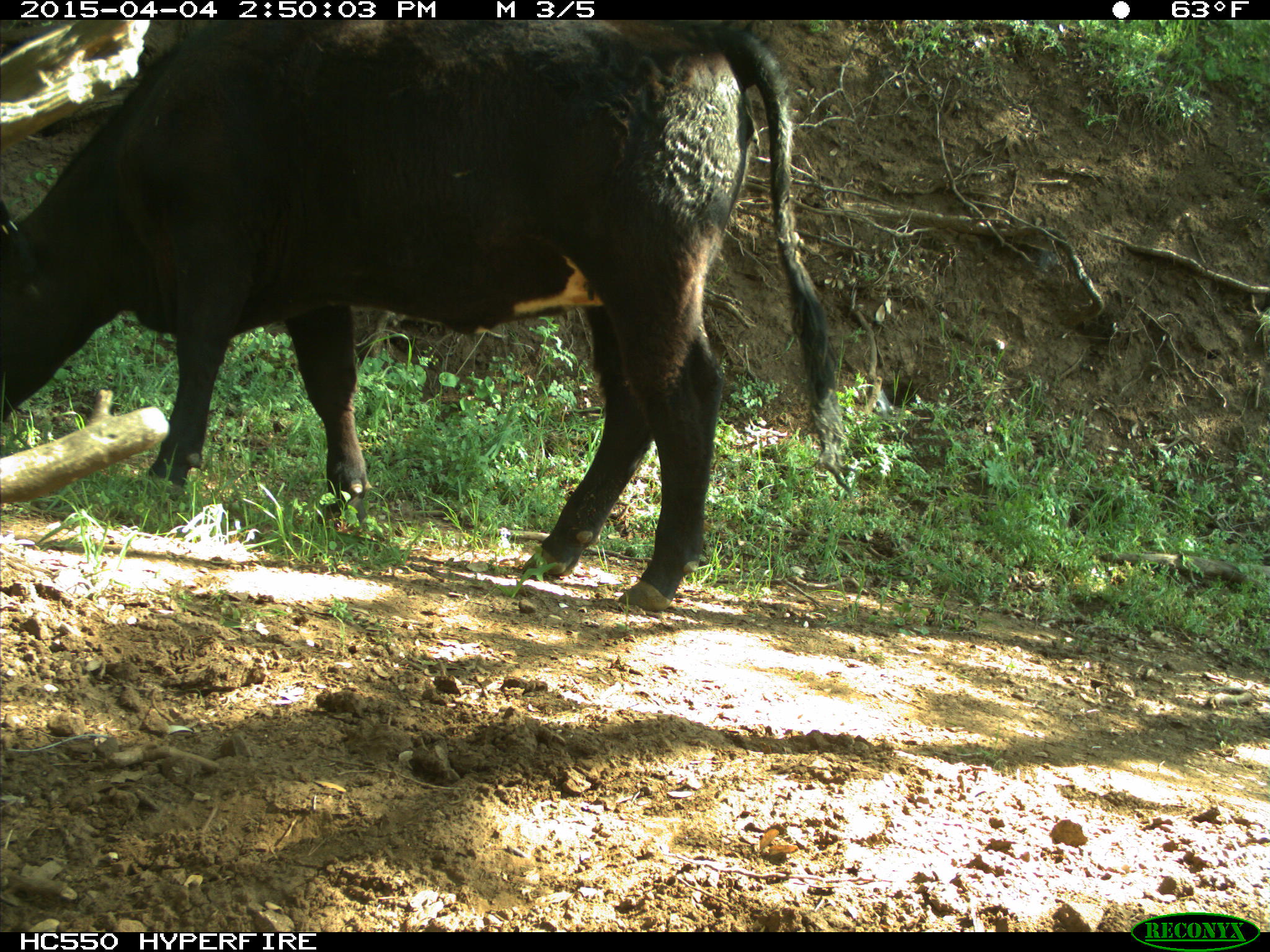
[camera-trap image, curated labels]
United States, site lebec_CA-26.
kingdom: Animalia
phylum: Chordata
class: Mammalia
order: Artiodactyla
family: Bovidae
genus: Bos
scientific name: Bos taurus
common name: domestic cow